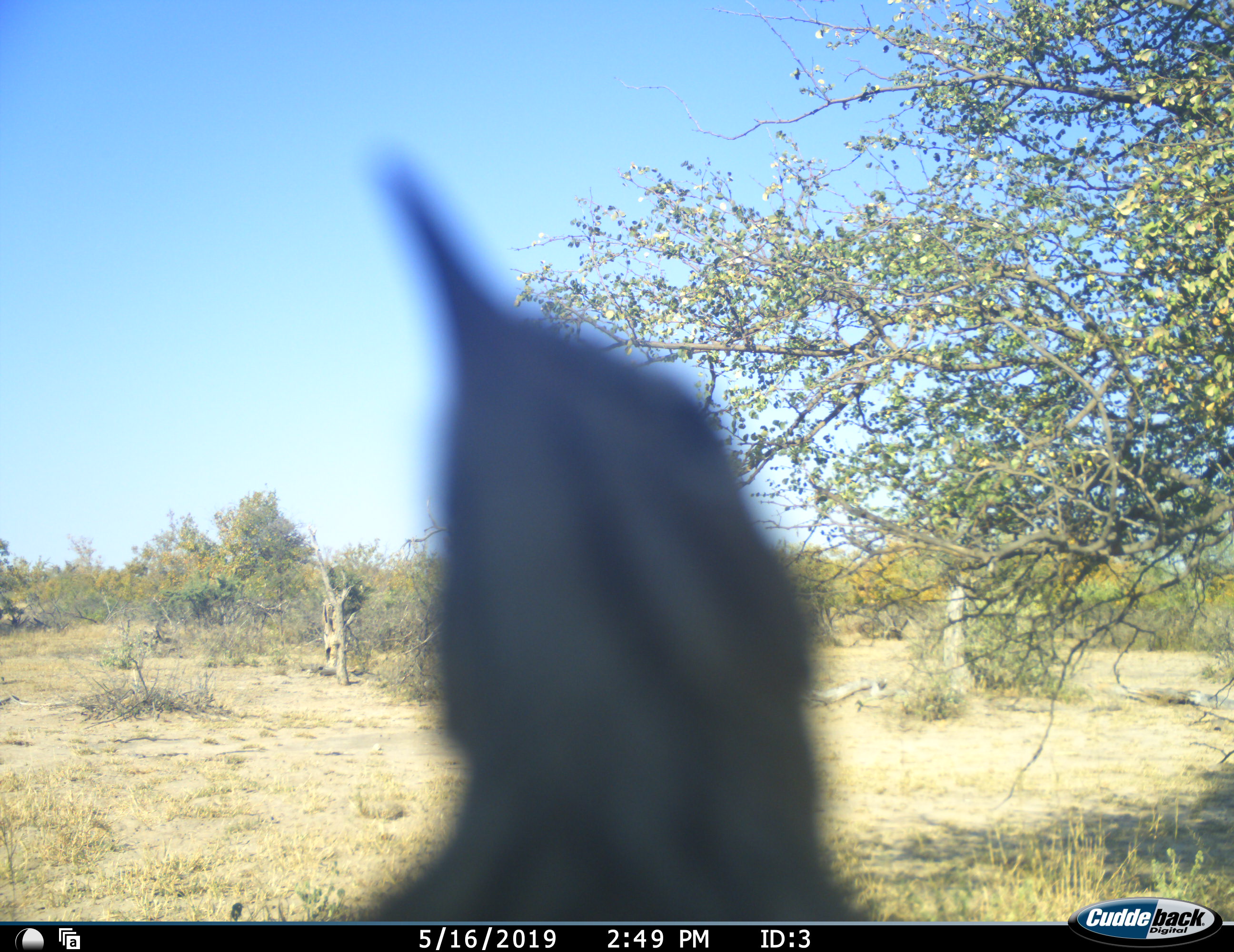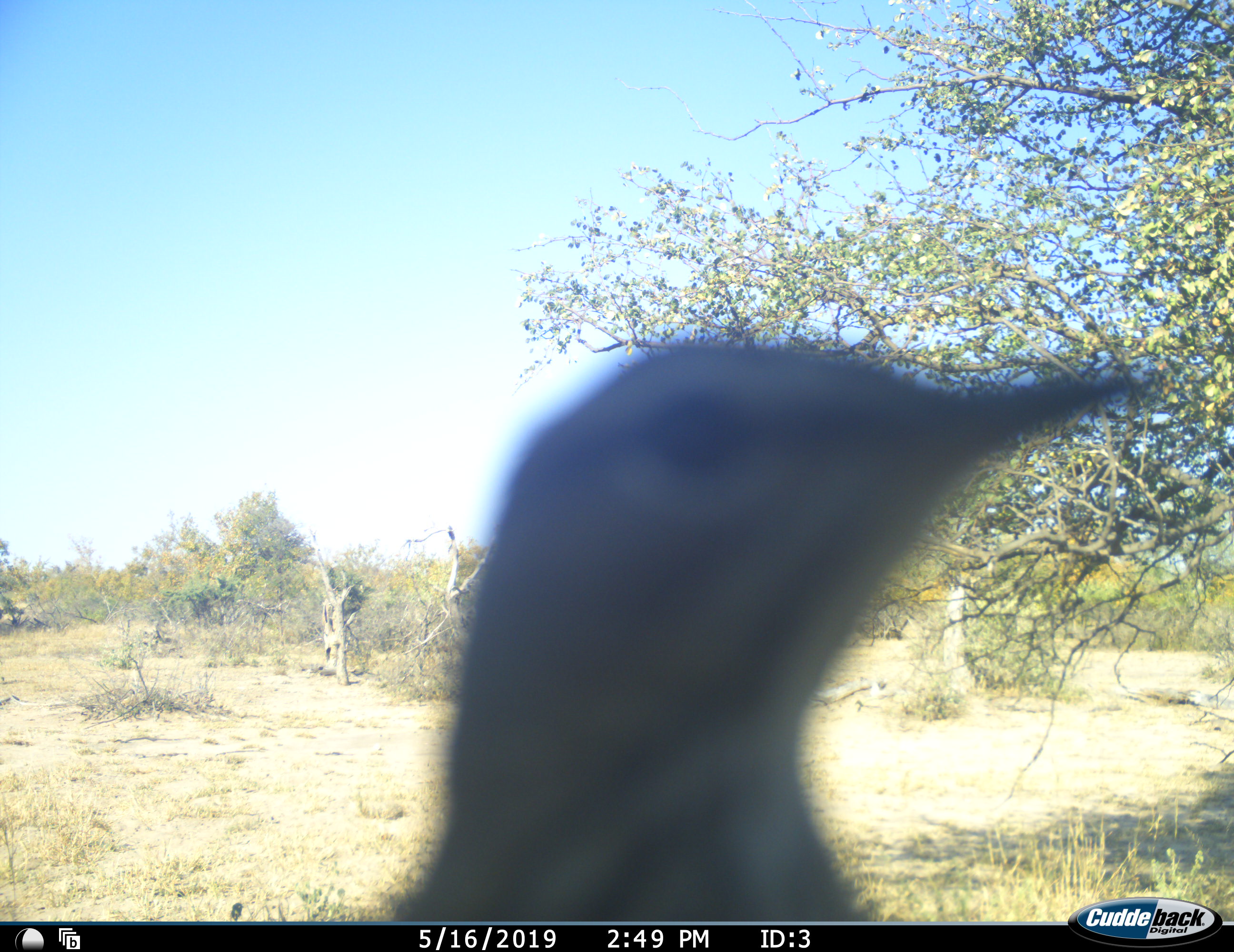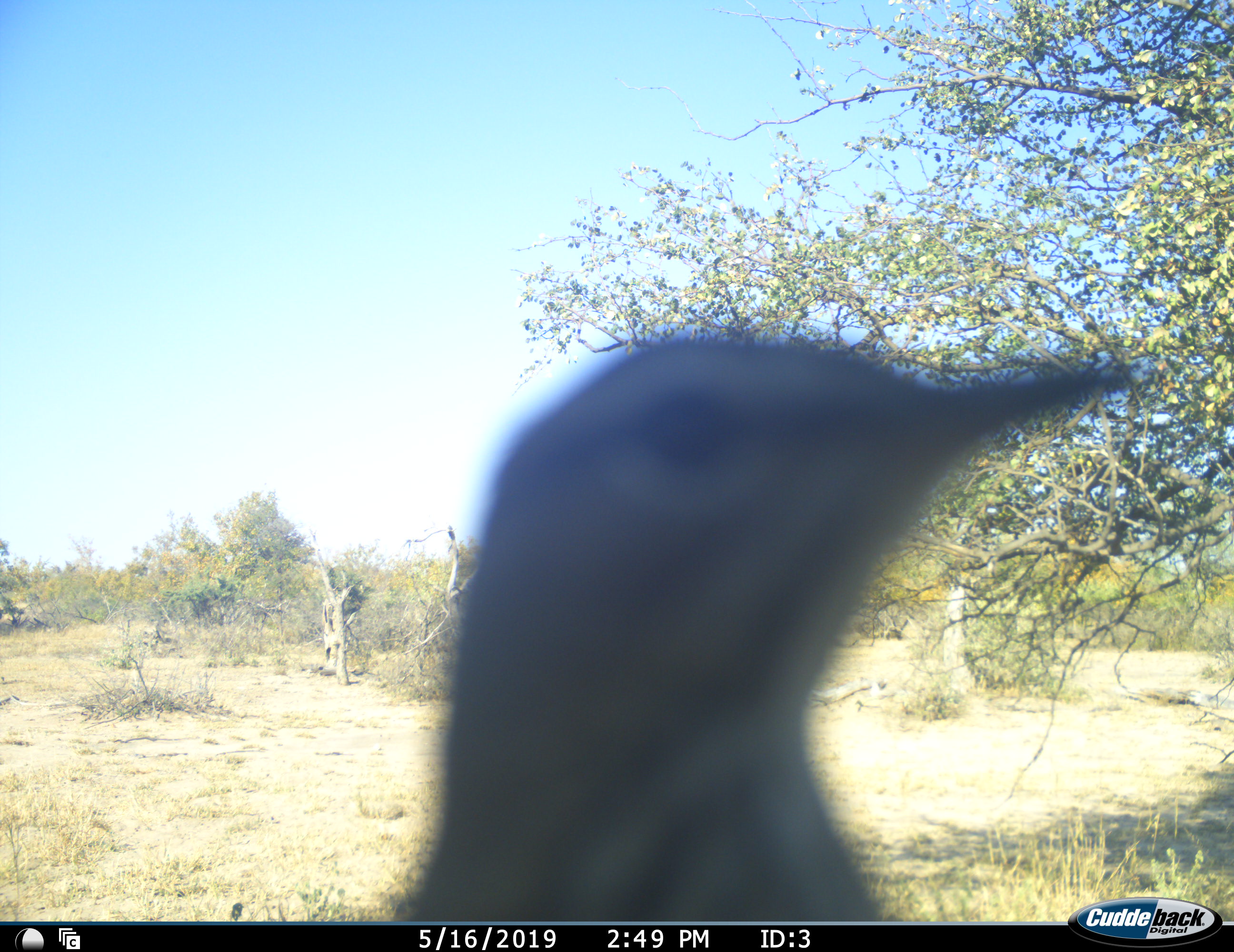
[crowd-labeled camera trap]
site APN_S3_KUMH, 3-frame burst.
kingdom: Animalia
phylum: Chordata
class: Aves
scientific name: Aves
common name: bird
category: birdother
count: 1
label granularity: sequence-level